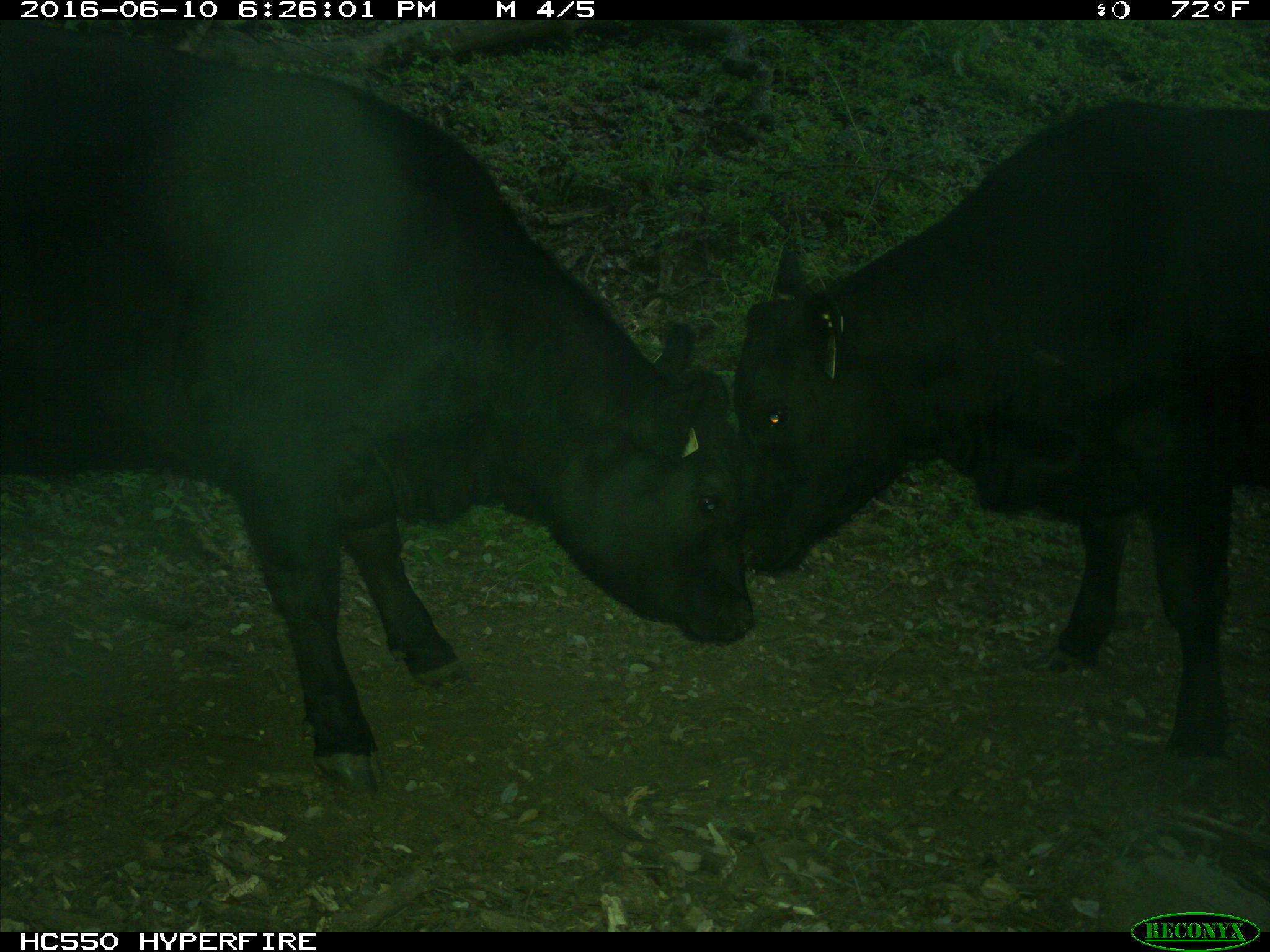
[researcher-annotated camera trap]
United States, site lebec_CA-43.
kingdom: Animalia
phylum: Chordata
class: Mammalia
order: Artiodactyla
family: Bovidae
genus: Bos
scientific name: Bos taurus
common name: domestic cow